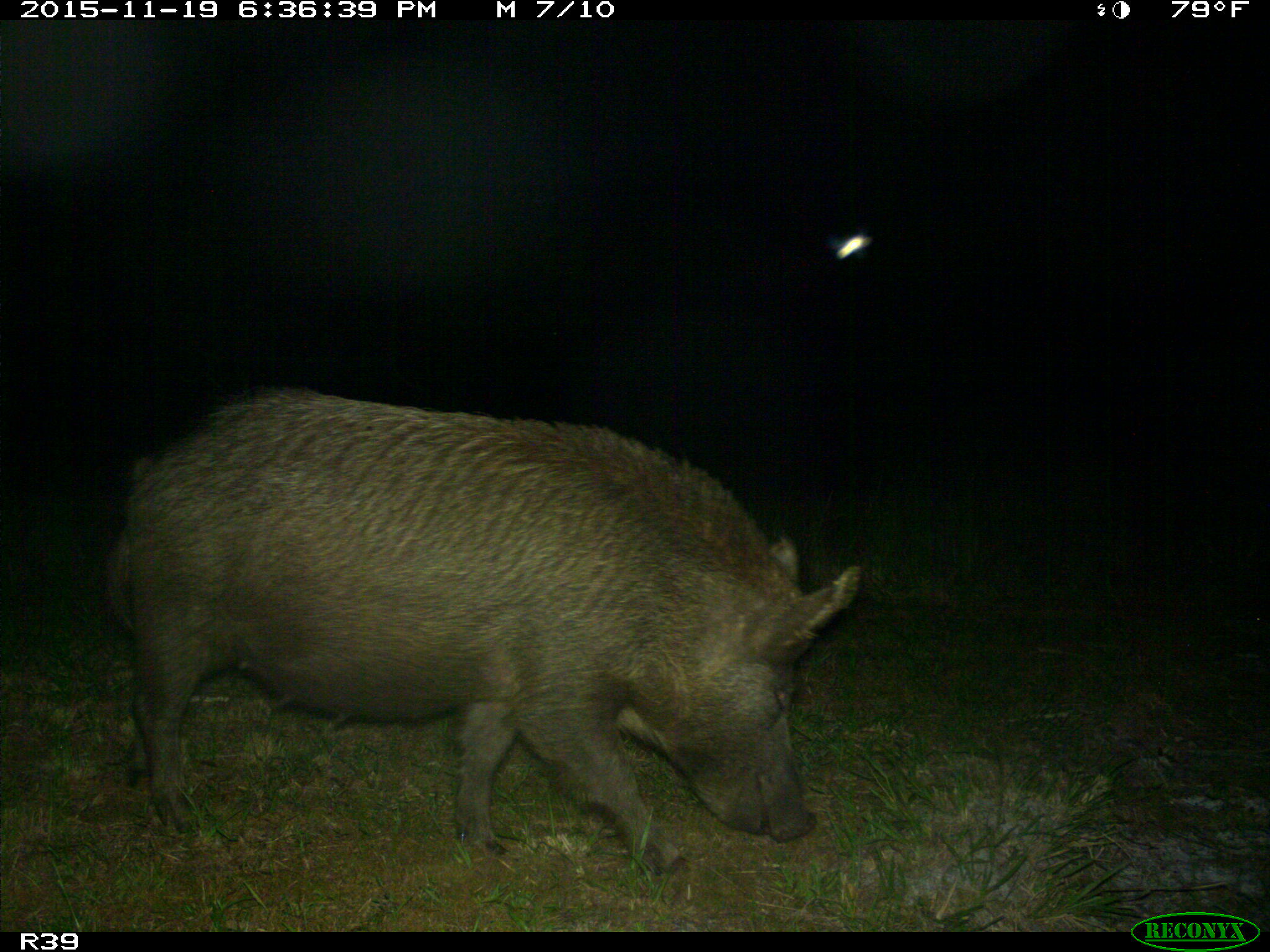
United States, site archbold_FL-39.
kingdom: Animalia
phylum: Chordata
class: Mammalia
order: Artiodactyla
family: Suidae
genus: Sus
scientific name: Sus scrofa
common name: wild boar